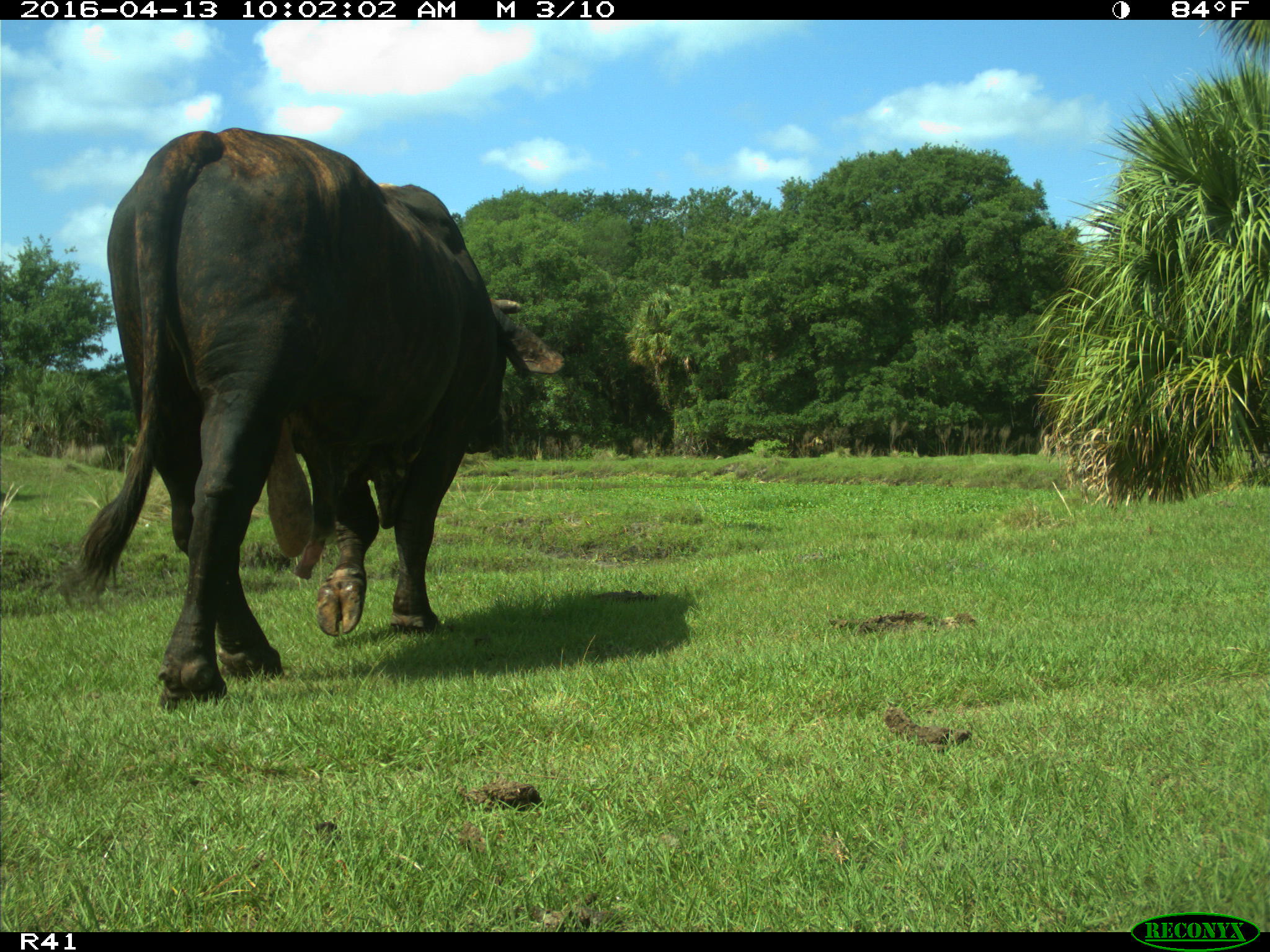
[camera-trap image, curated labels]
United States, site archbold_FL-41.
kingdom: Animalia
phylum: Chordata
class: Mammalia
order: Artiodactyla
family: Bovidae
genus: Bos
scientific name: Bos taurus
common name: domestic cow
Bos taurus (domestic cow).